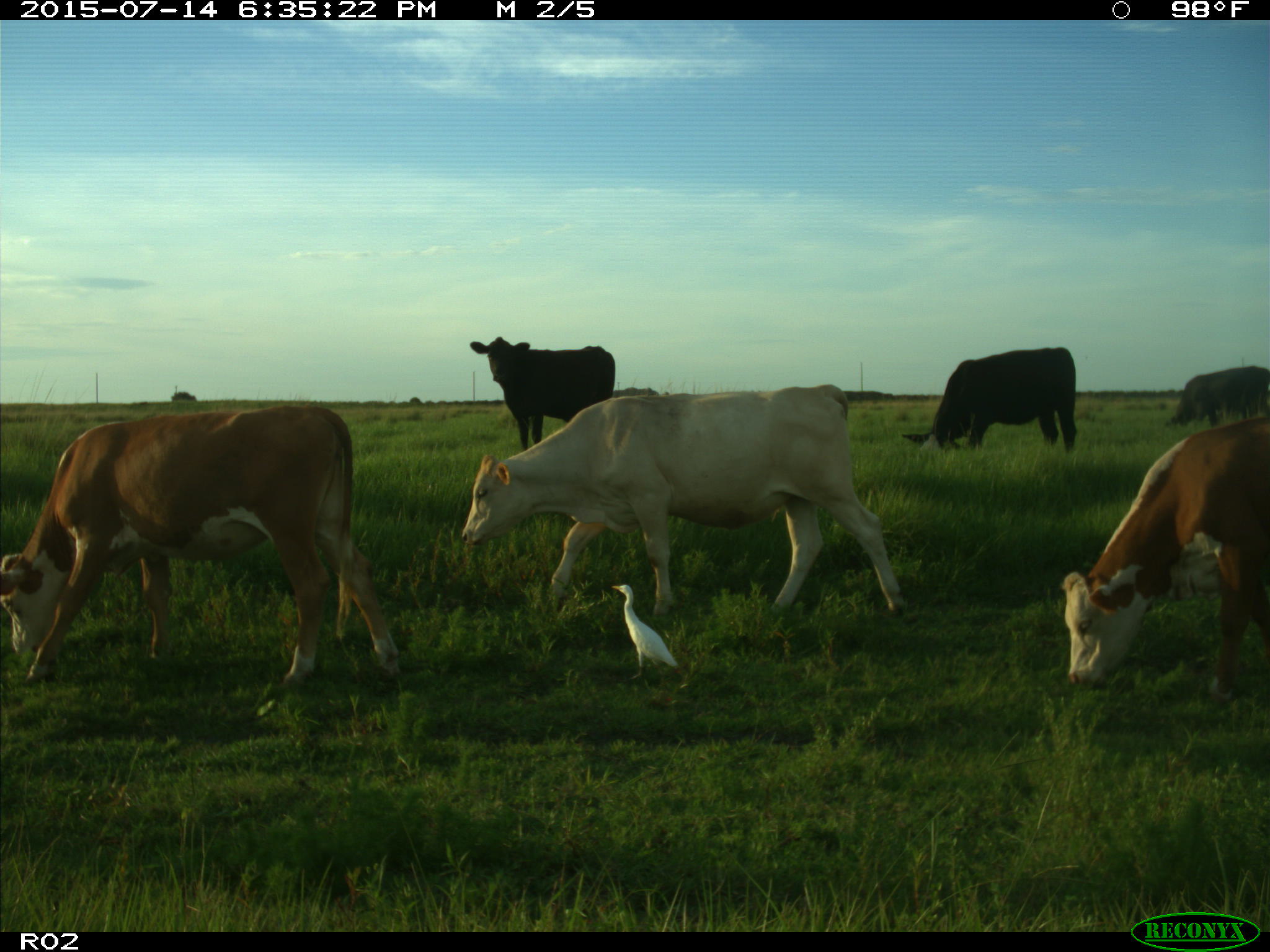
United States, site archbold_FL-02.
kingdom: Animalia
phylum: Chordata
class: Mammalia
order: Artiodactyla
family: Bovidae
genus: Bos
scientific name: Bos taurus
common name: domestic cow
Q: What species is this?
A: Bos taurus (domestic cow).